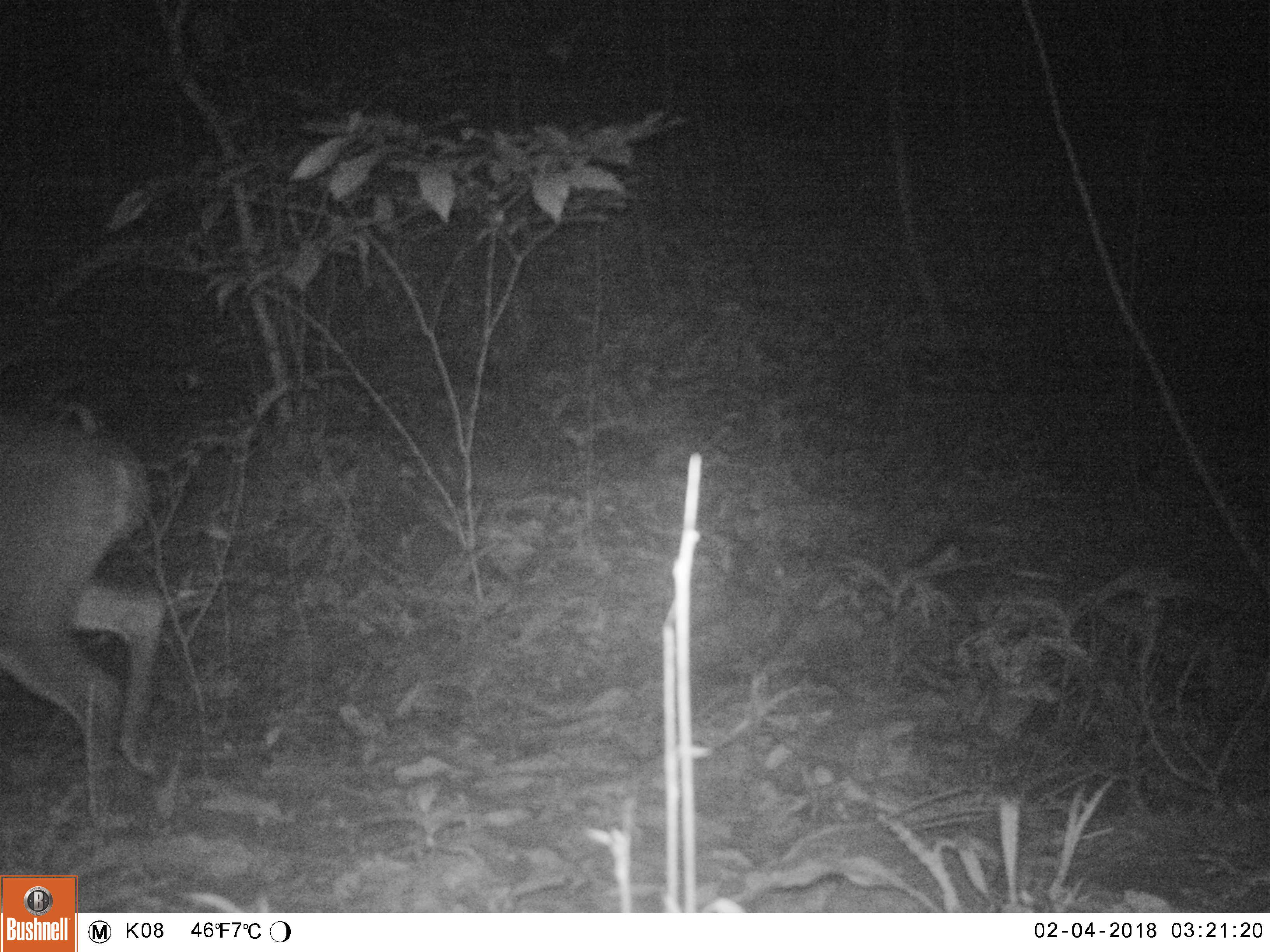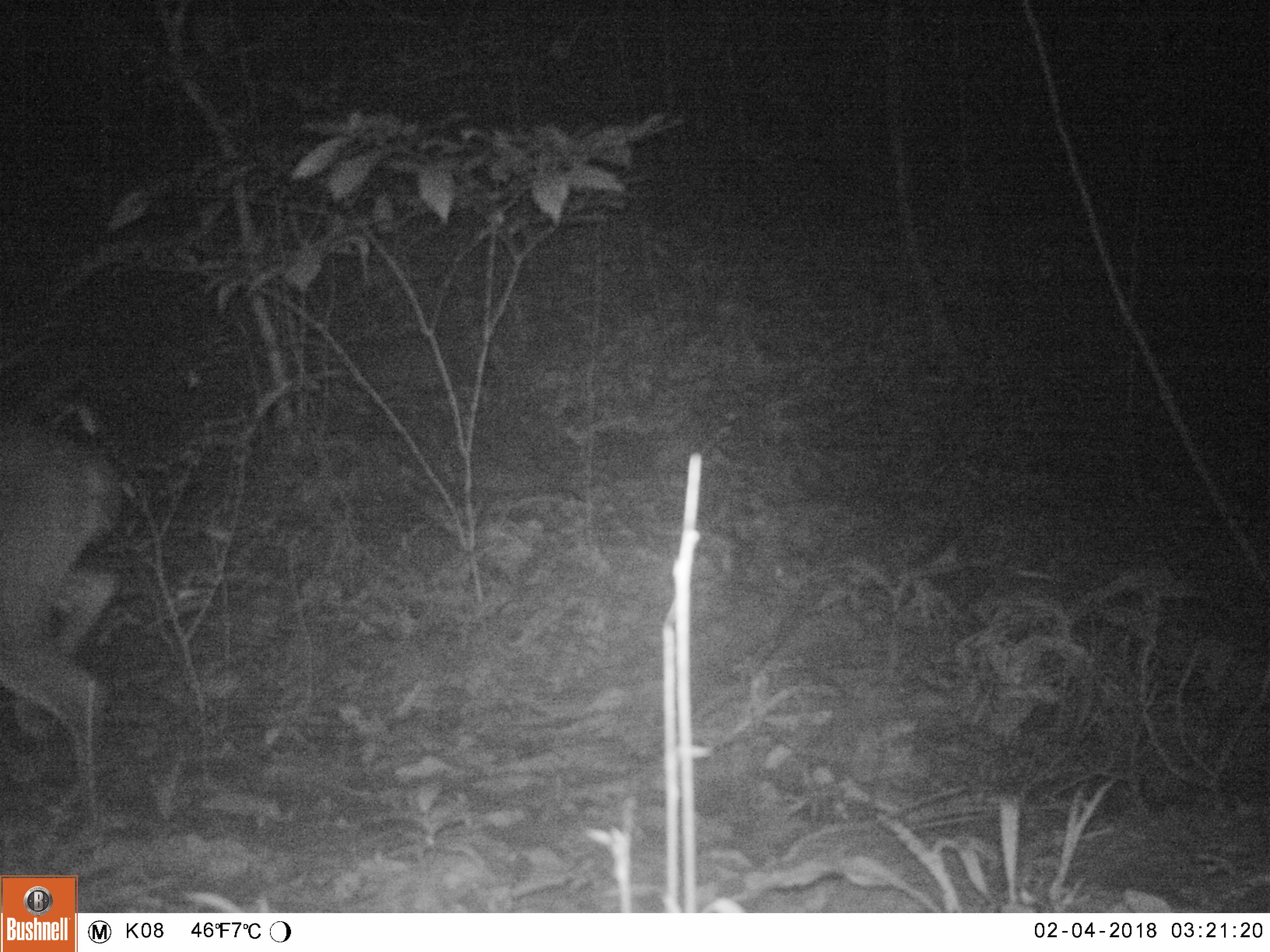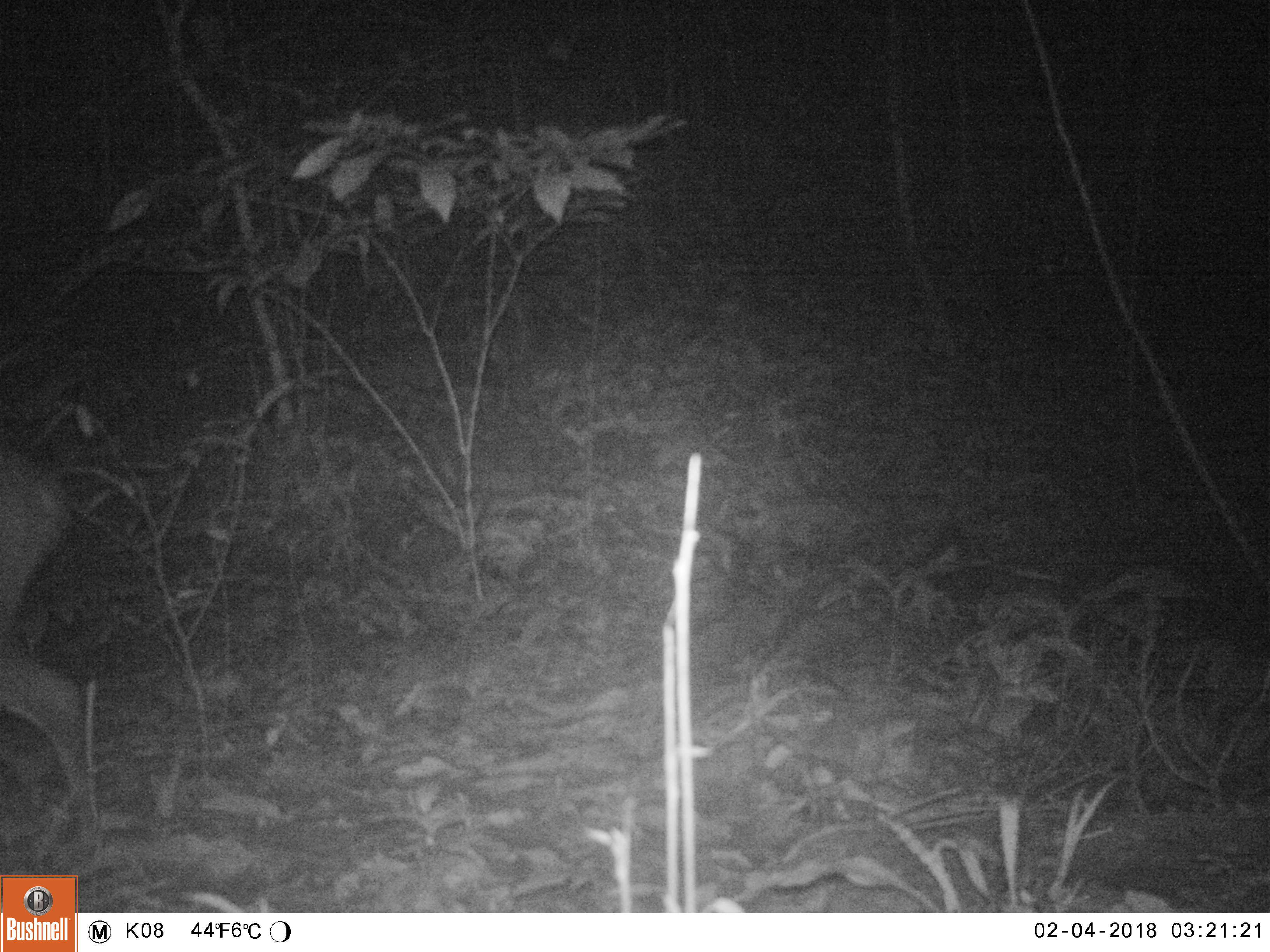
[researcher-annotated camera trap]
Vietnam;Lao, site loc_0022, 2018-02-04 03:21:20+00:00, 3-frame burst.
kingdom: Animalia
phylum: Chordata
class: Mammalia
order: Artiodactyla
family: Cervidae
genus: Muntiacus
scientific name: Muntiacus vuquangensis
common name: large-antlered muntjac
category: large antlered muntjac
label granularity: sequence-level